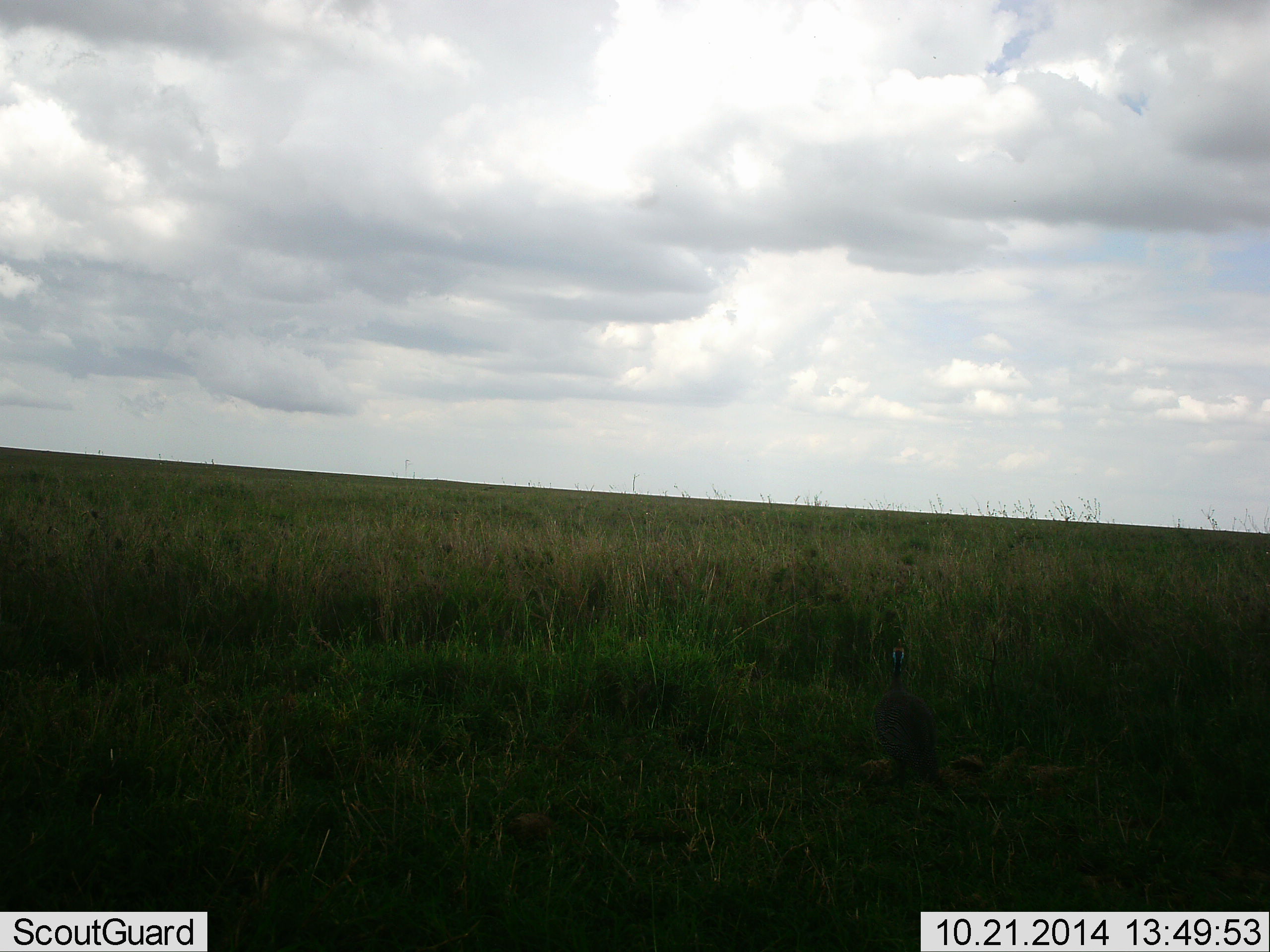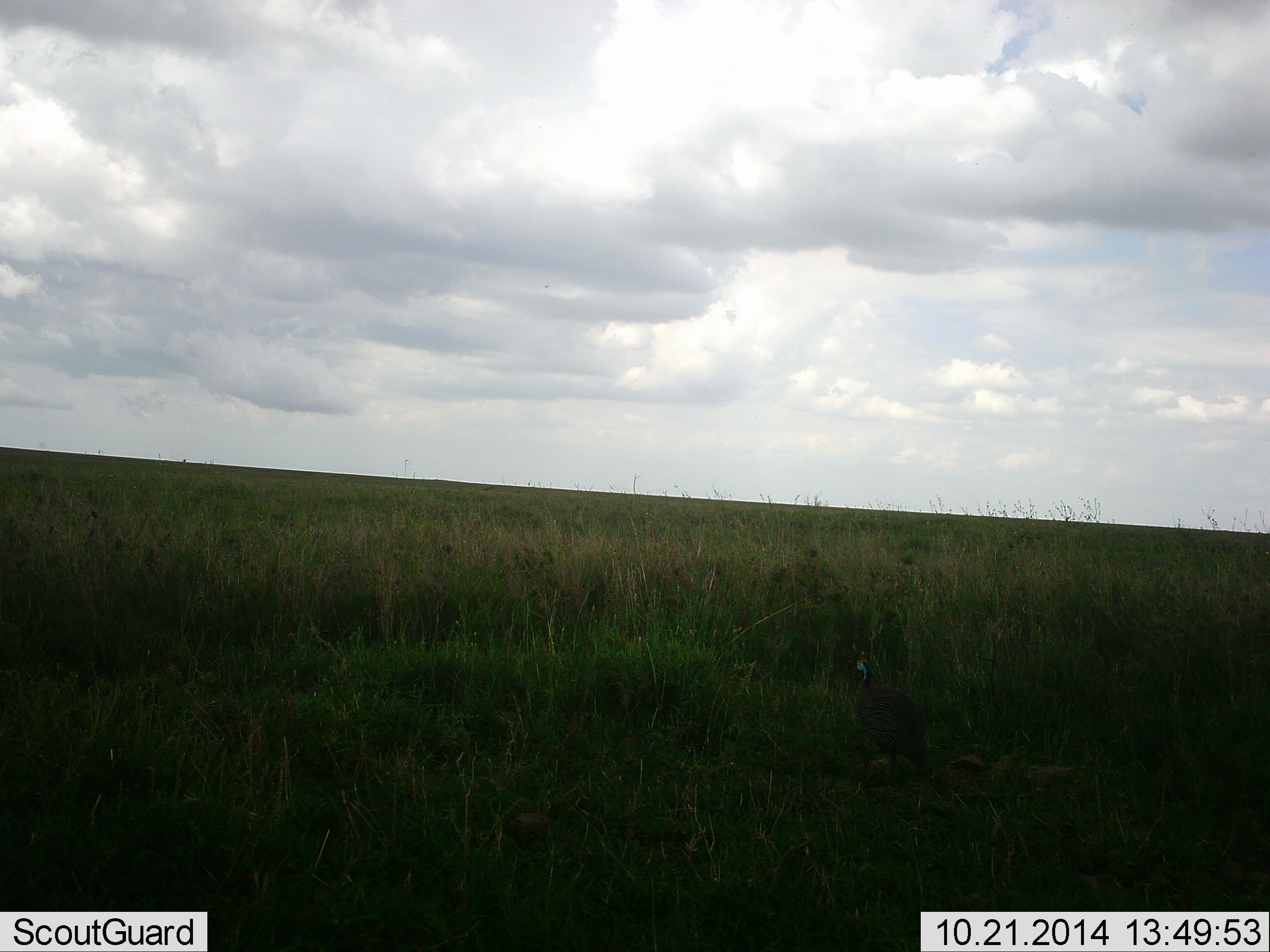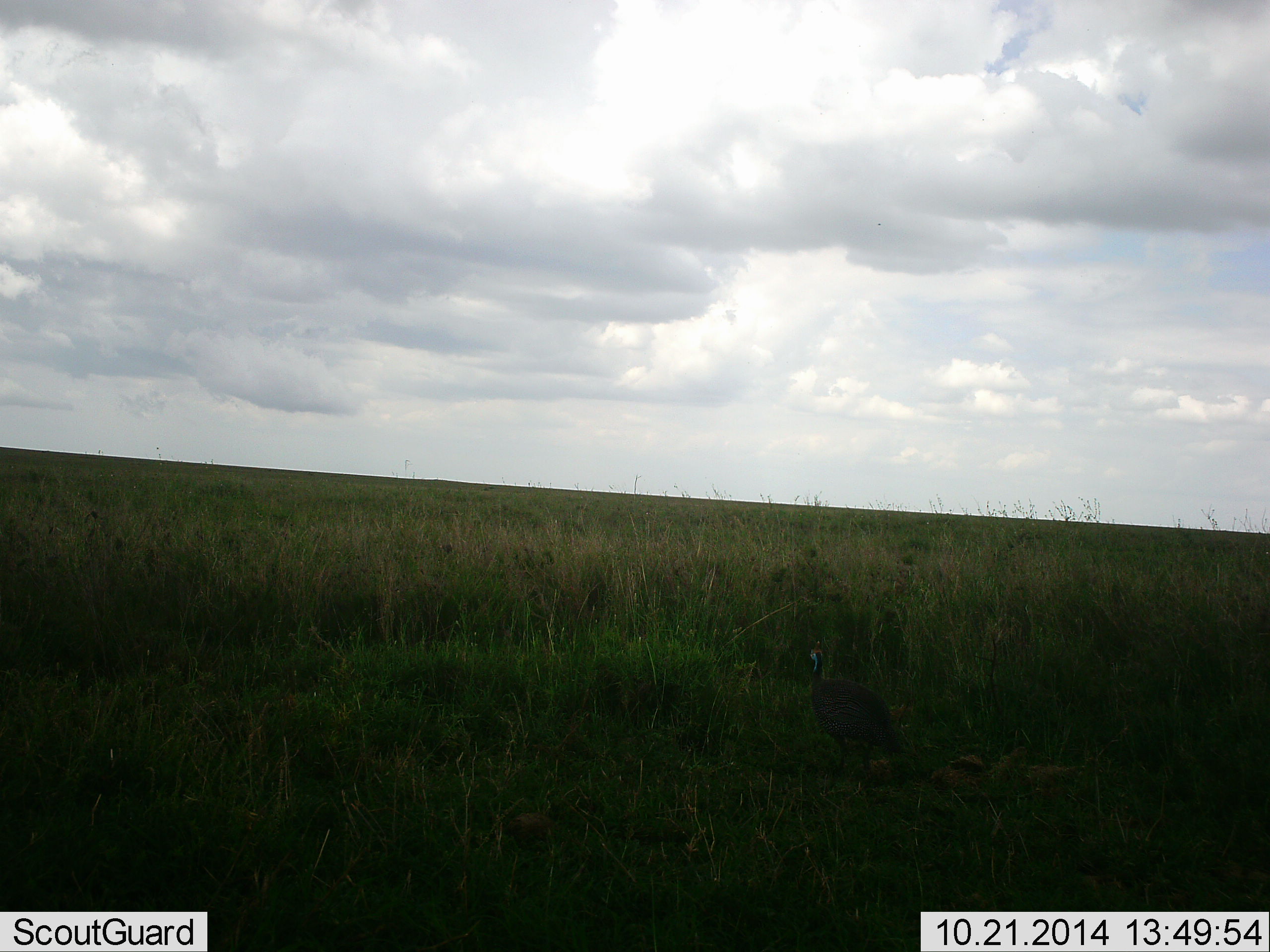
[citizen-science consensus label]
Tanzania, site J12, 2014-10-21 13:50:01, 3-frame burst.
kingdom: Animalia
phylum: Chordata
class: Aves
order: Galliformes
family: Numididae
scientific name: Numididae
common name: guinea fowl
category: guineafowl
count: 1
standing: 20%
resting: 0%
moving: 80%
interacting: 0%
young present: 0%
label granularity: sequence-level